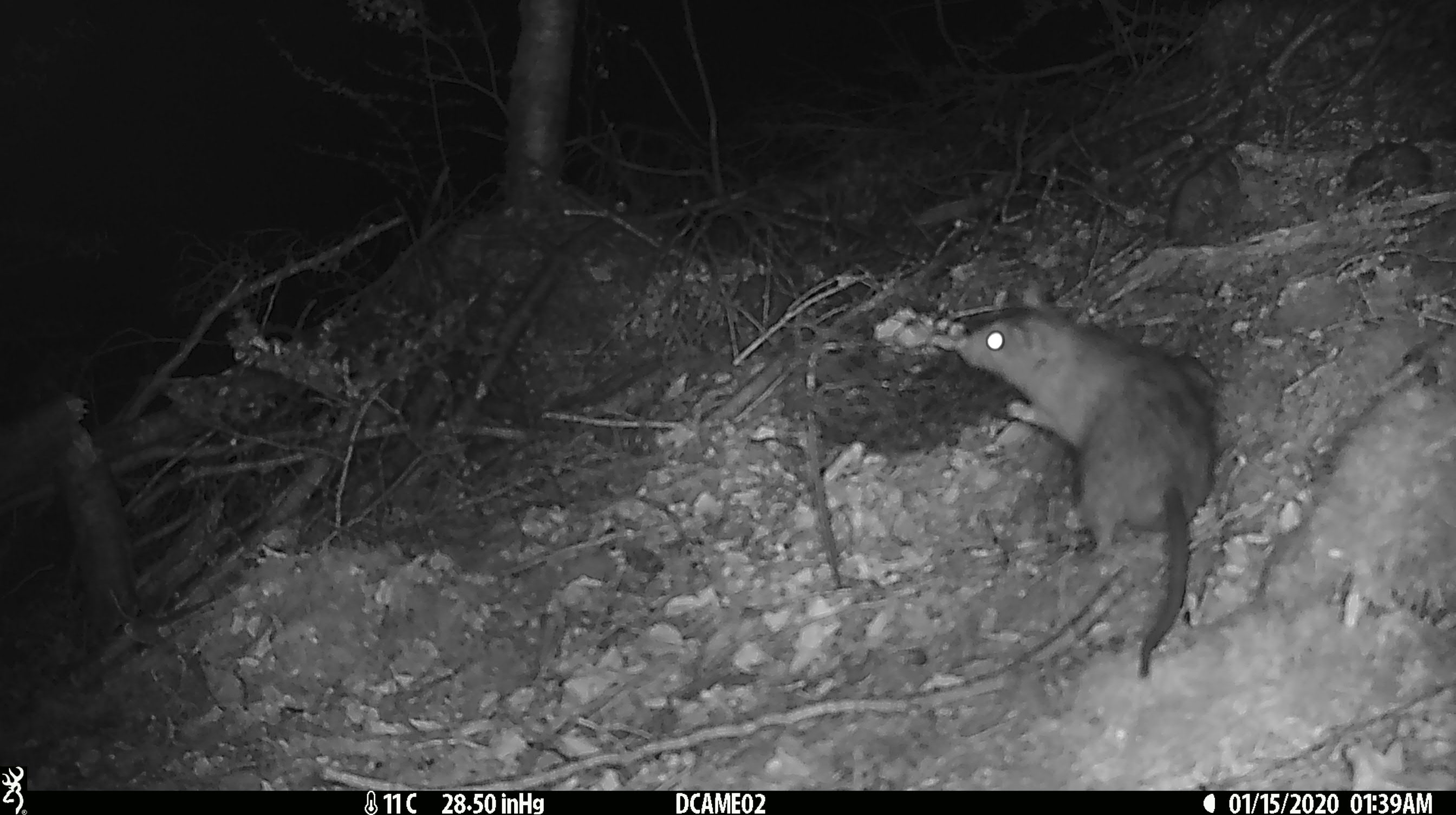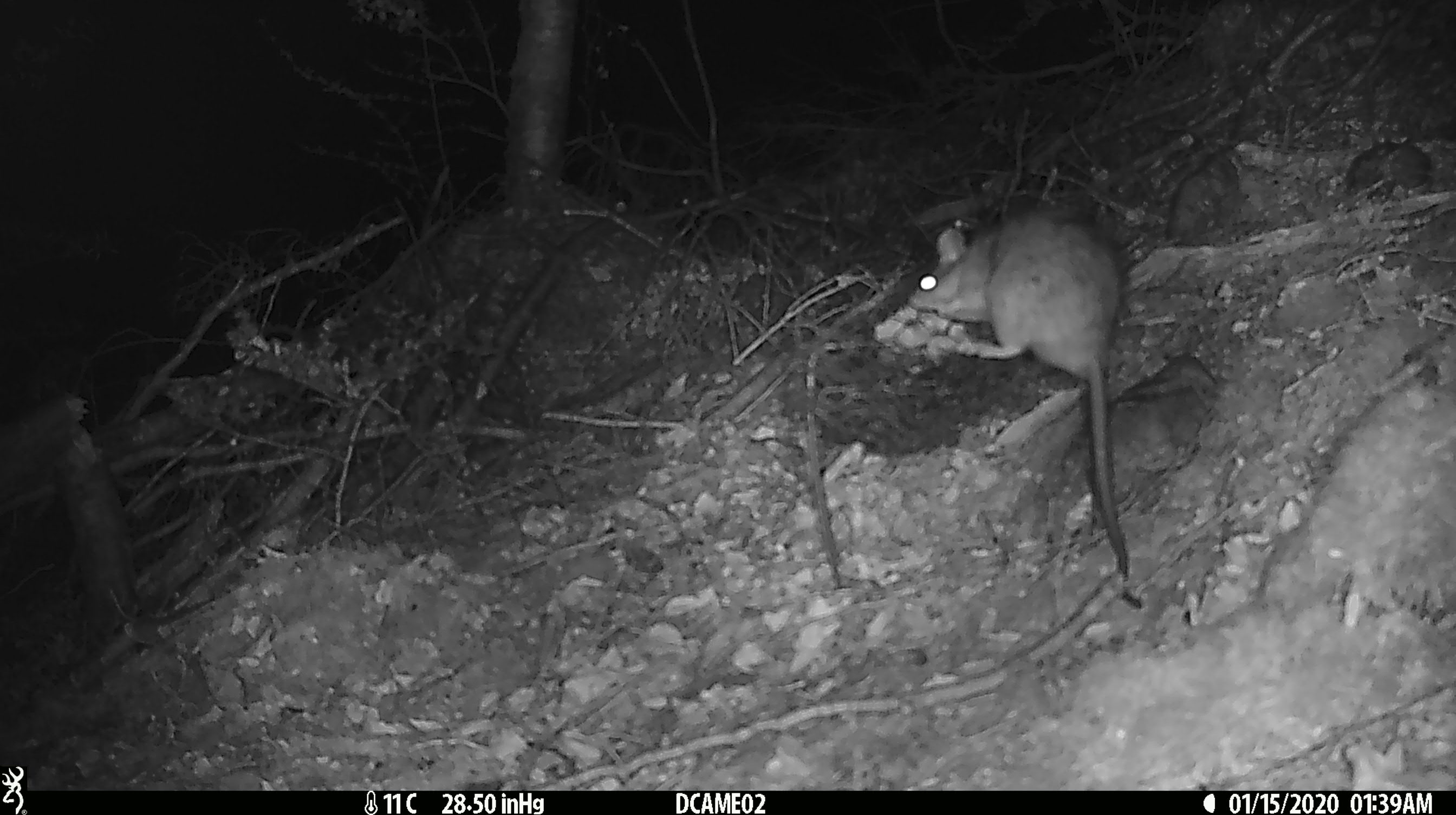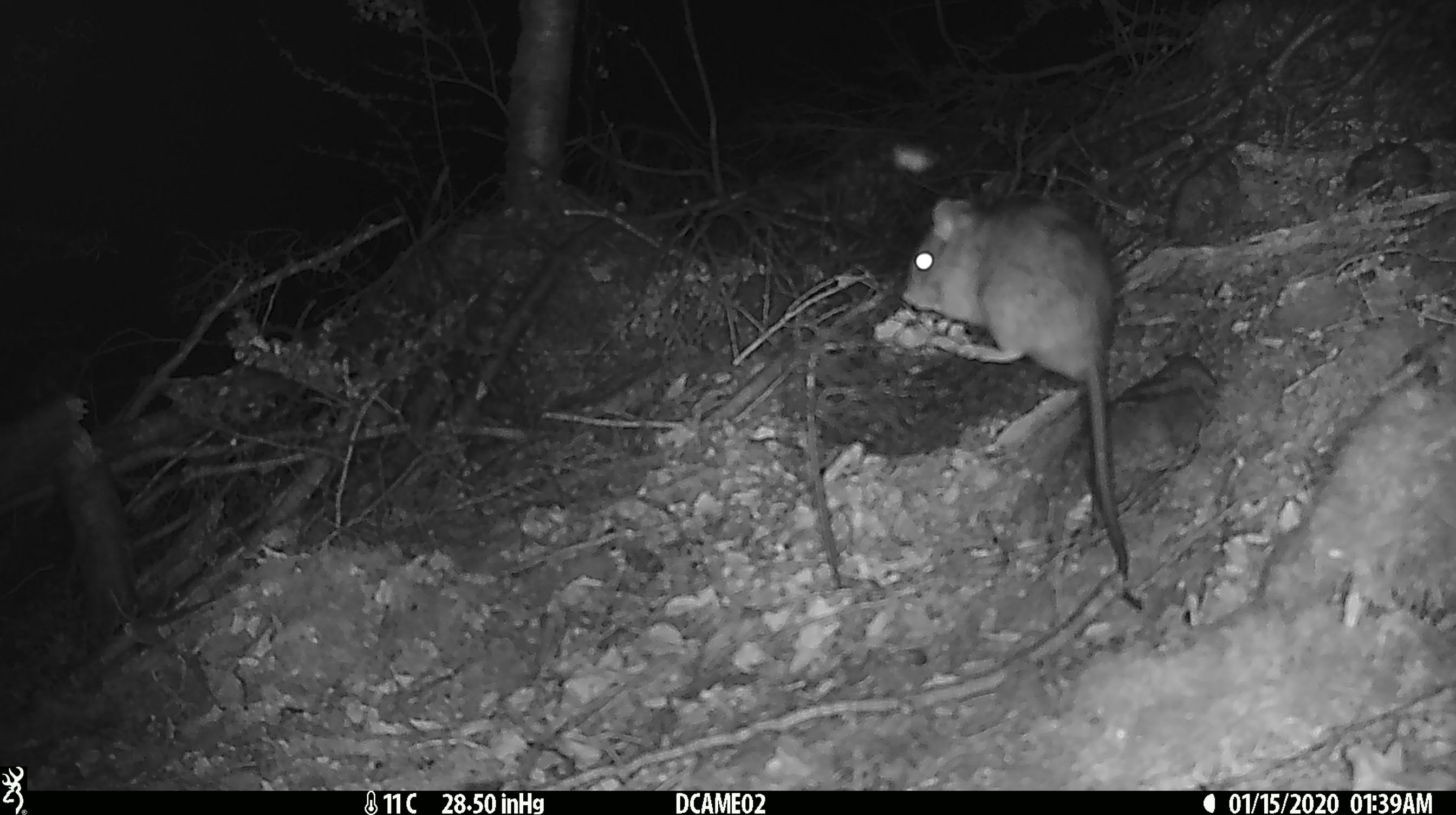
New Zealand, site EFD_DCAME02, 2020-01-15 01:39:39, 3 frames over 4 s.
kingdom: Animalia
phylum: Chordata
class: Mammalia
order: Rodentia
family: Muridae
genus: Rattus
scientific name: Rattus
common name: rat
Rat (Rattus).